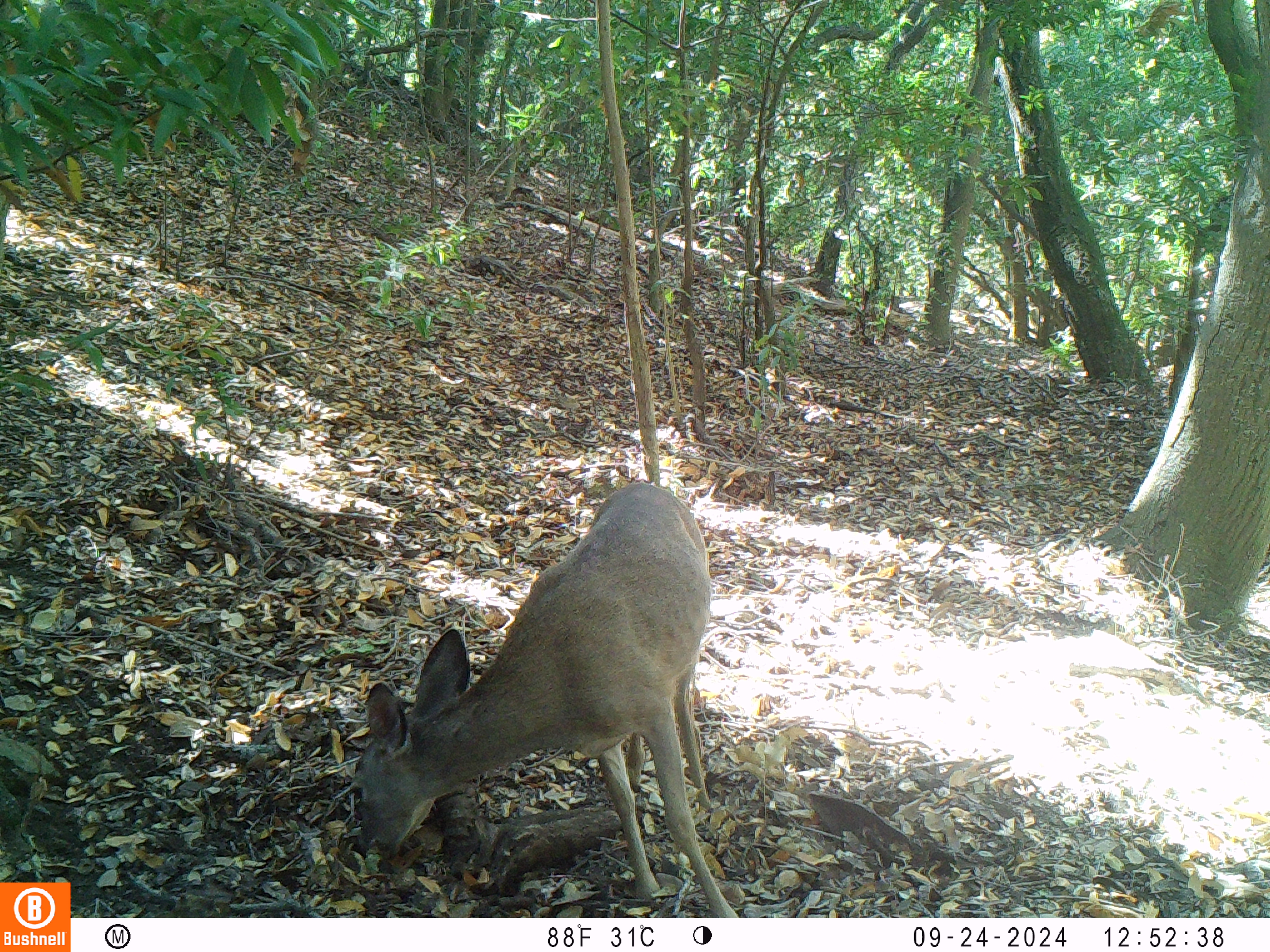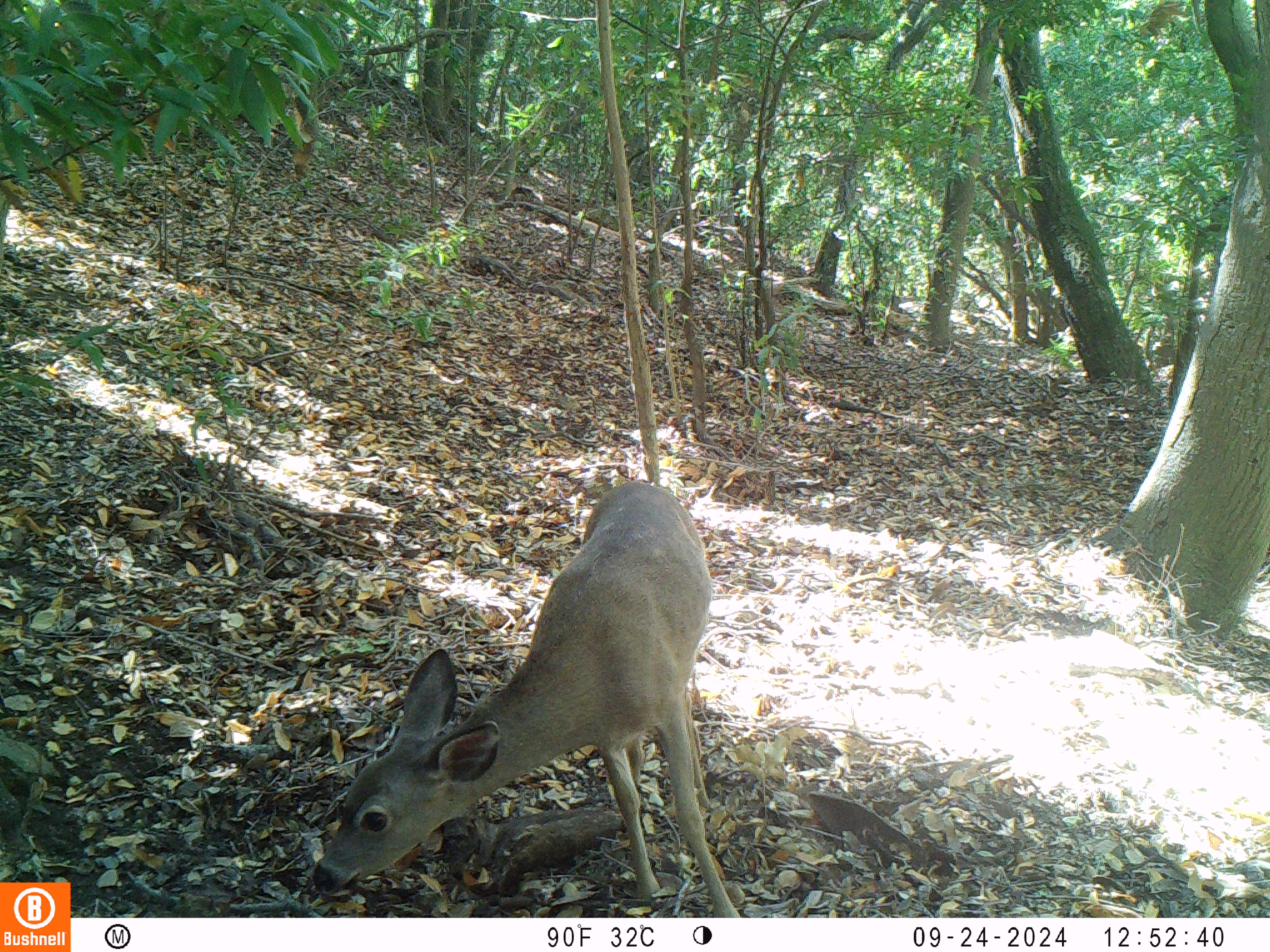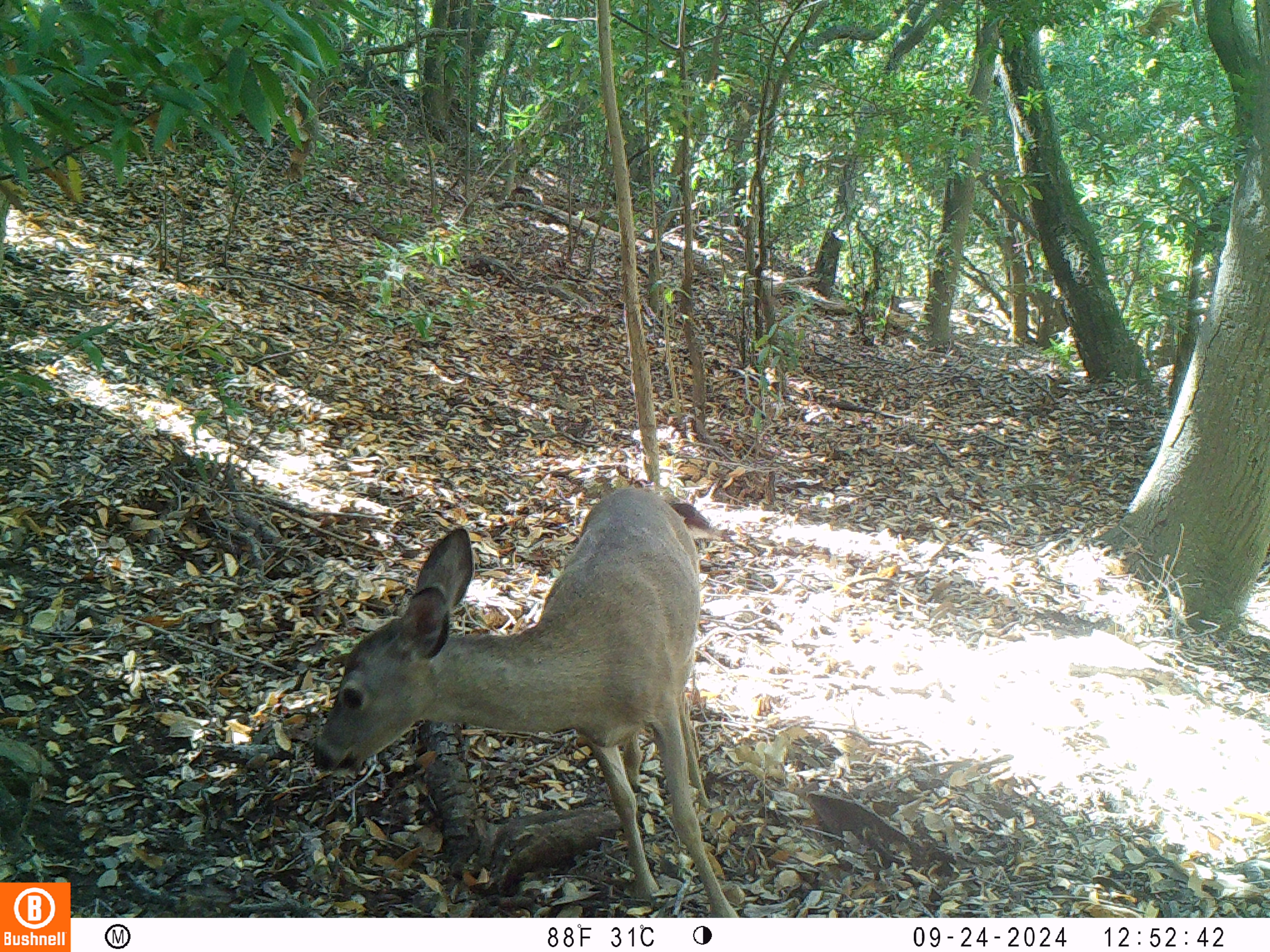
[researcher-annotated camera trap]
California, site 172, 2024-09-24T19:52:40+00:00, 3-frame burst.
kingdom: Animalia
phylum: Chordata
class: Mammalia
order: Artiodactyla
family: Cervidae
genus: Odocoileus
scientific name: Odocoileus hemionus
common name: mule deer